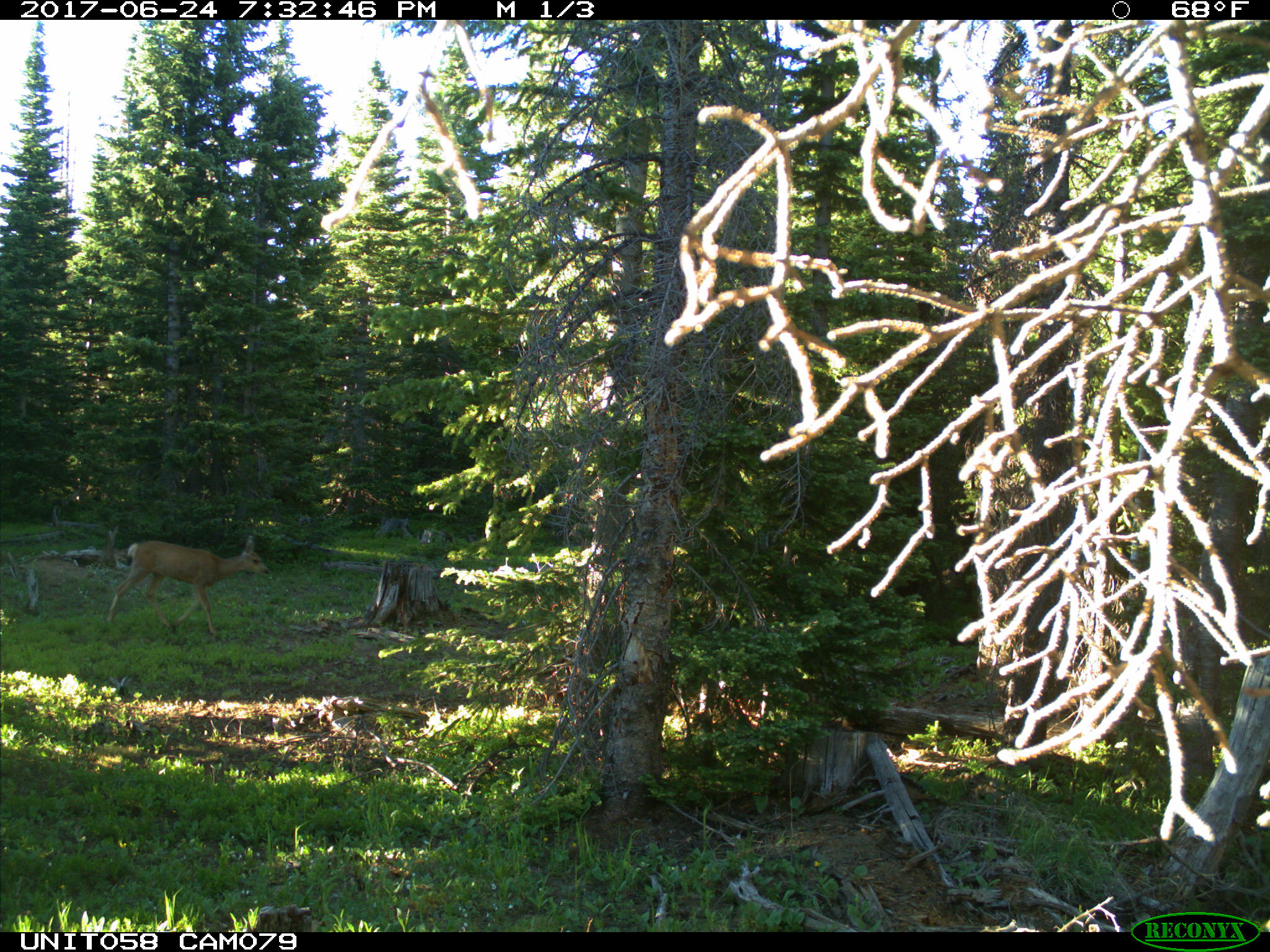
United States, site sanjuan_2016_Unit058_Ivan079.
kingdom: Animalia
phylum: Chordata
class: Mammalia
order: Artiodactyla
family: Cervidae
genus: Odocoileus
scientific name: Odocoileus hemionus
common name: mule deer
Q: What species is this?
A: Odocoileus hemionus (mule deer).